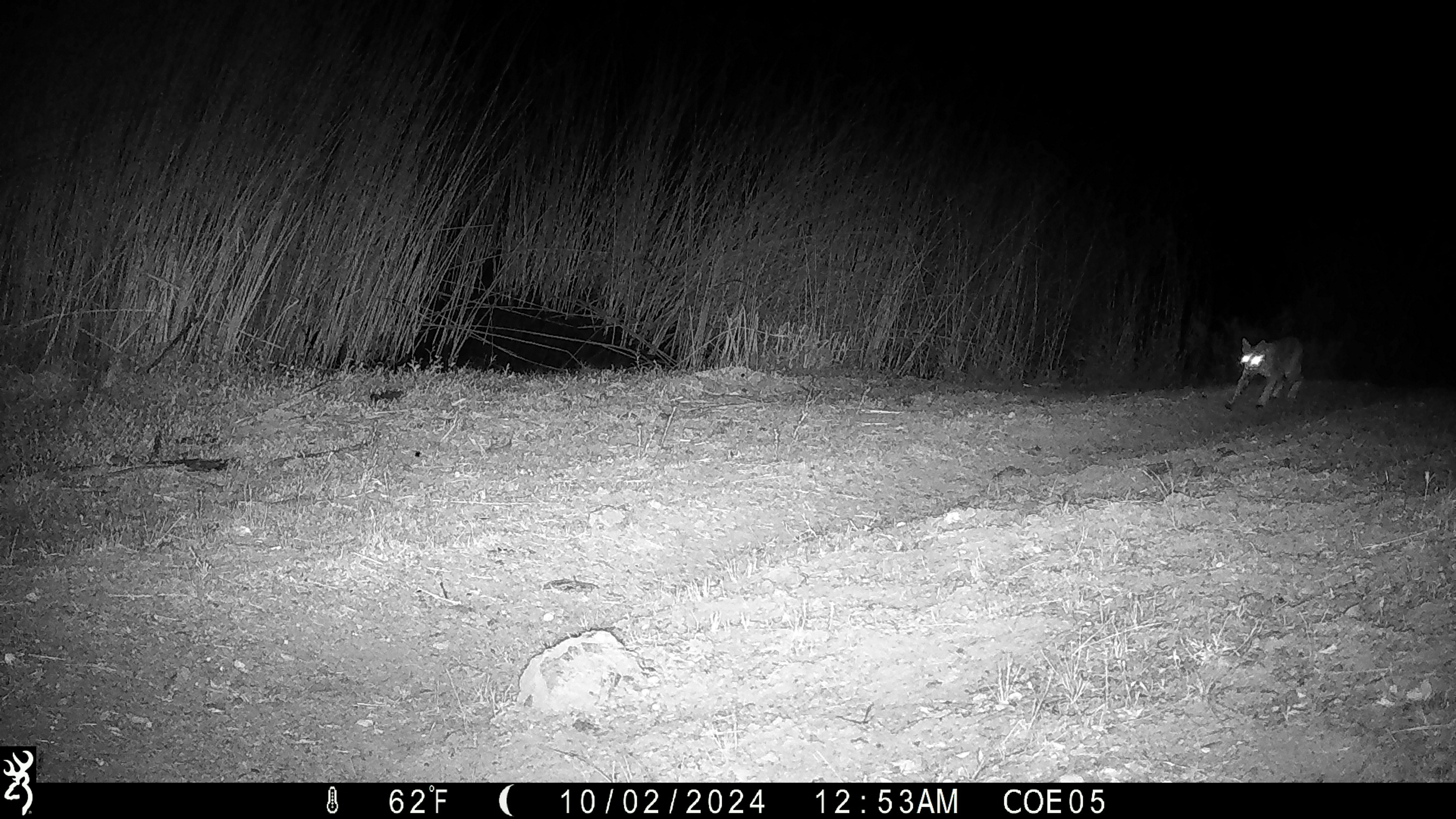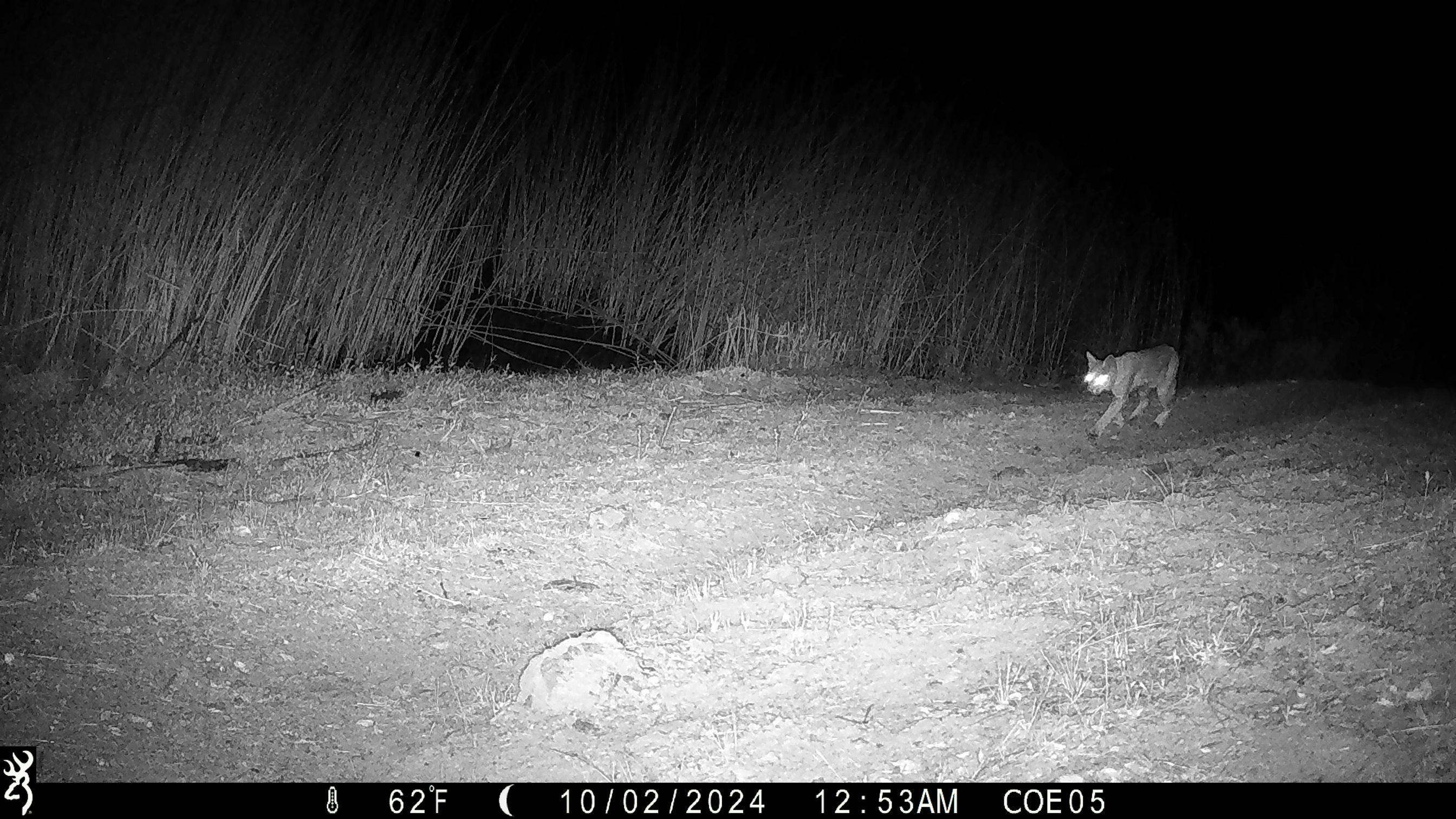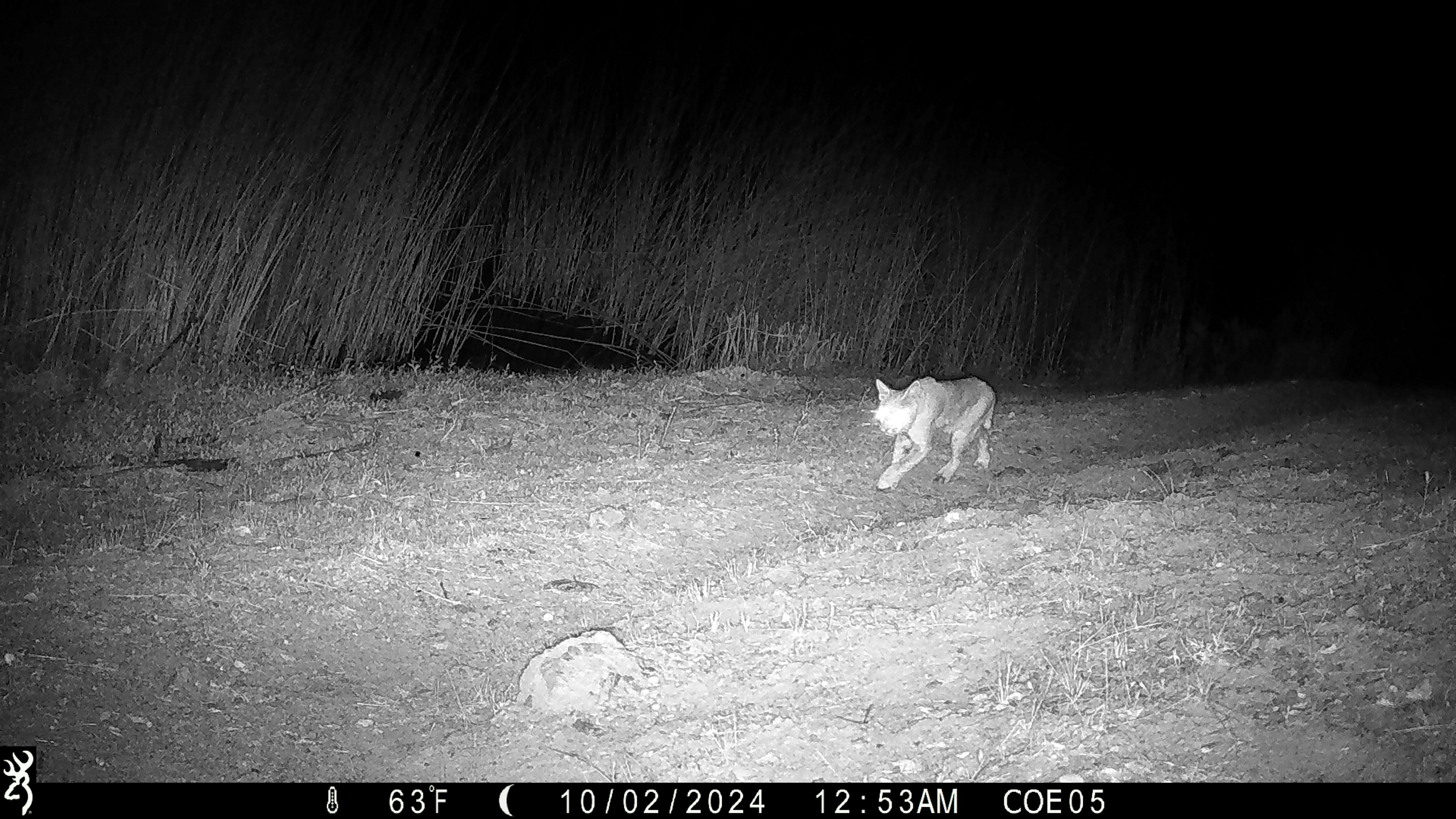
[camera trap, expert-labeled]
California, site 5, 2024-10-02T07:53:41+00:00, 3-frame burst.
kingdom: Animalia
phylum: Chordata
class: Mammalia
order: Carnivora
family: Felidae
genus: Lynx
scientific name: Lynx rufus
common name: bobcat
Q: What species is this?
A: Bobcat (Lynx rufus).